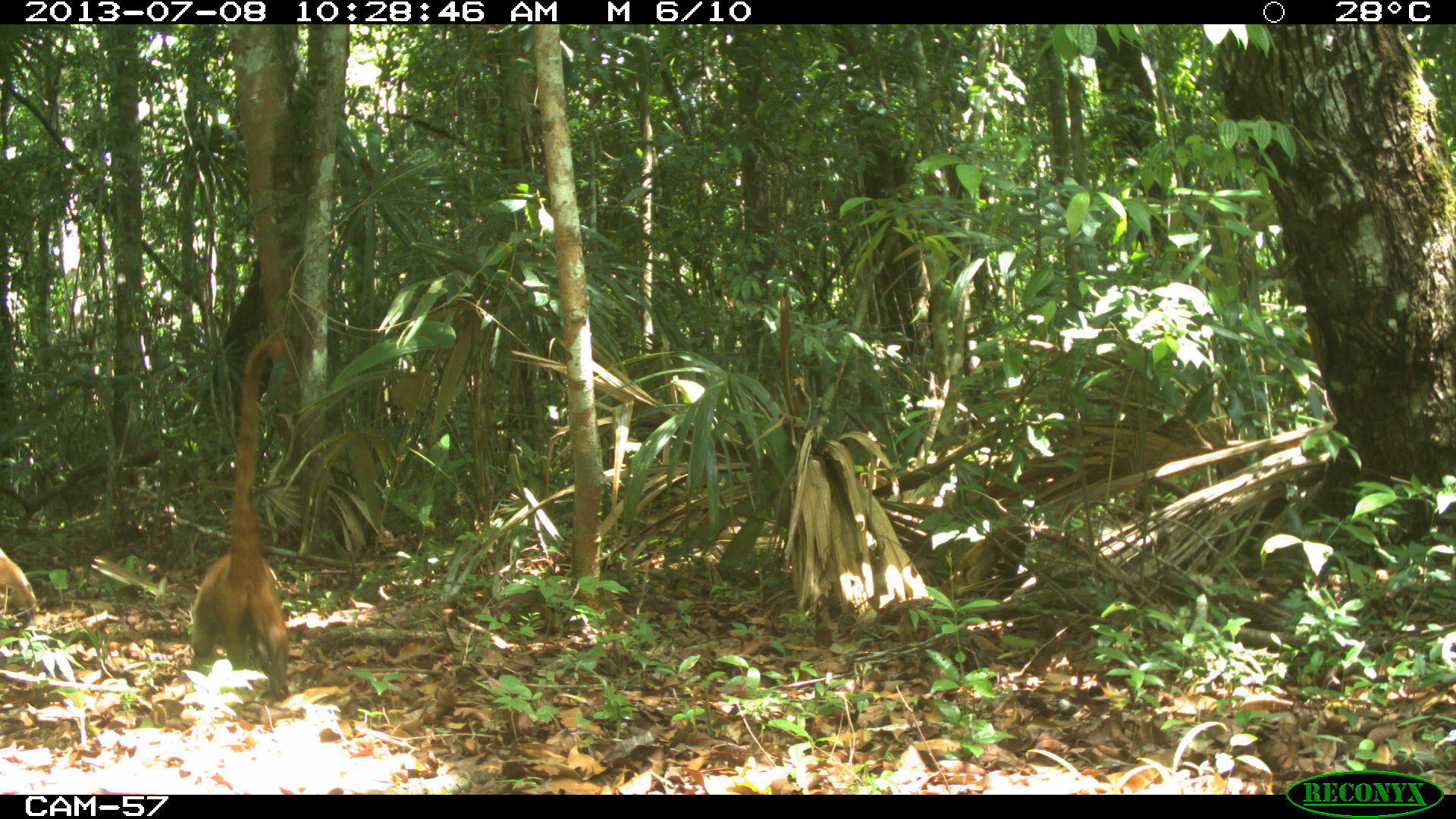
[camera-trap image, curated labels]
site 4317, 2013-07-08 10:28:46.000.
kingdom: Animalia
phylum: Chordata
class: Mammalia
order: Carnivora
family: Procyonidae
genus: Nasua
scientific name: Nasua narica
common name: white-nosed coati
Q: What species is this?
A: Nasua narica (white-nosed coati).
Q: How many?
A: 2.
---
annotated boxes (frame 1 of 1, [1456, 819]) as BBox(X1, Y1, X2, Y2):
nasua narica: BBox(191, 336, 290, 699); BBox(0, 547, 40, 627)